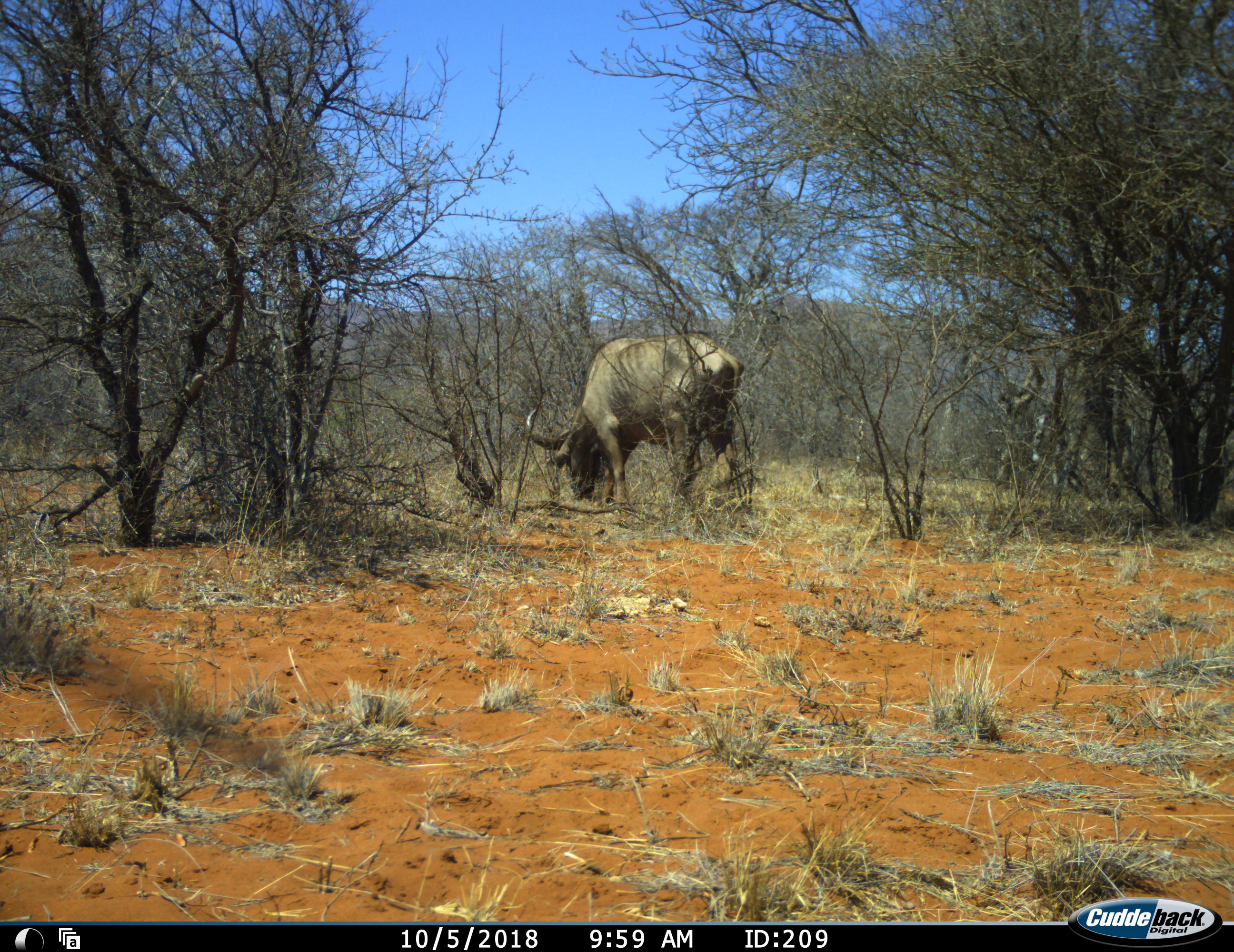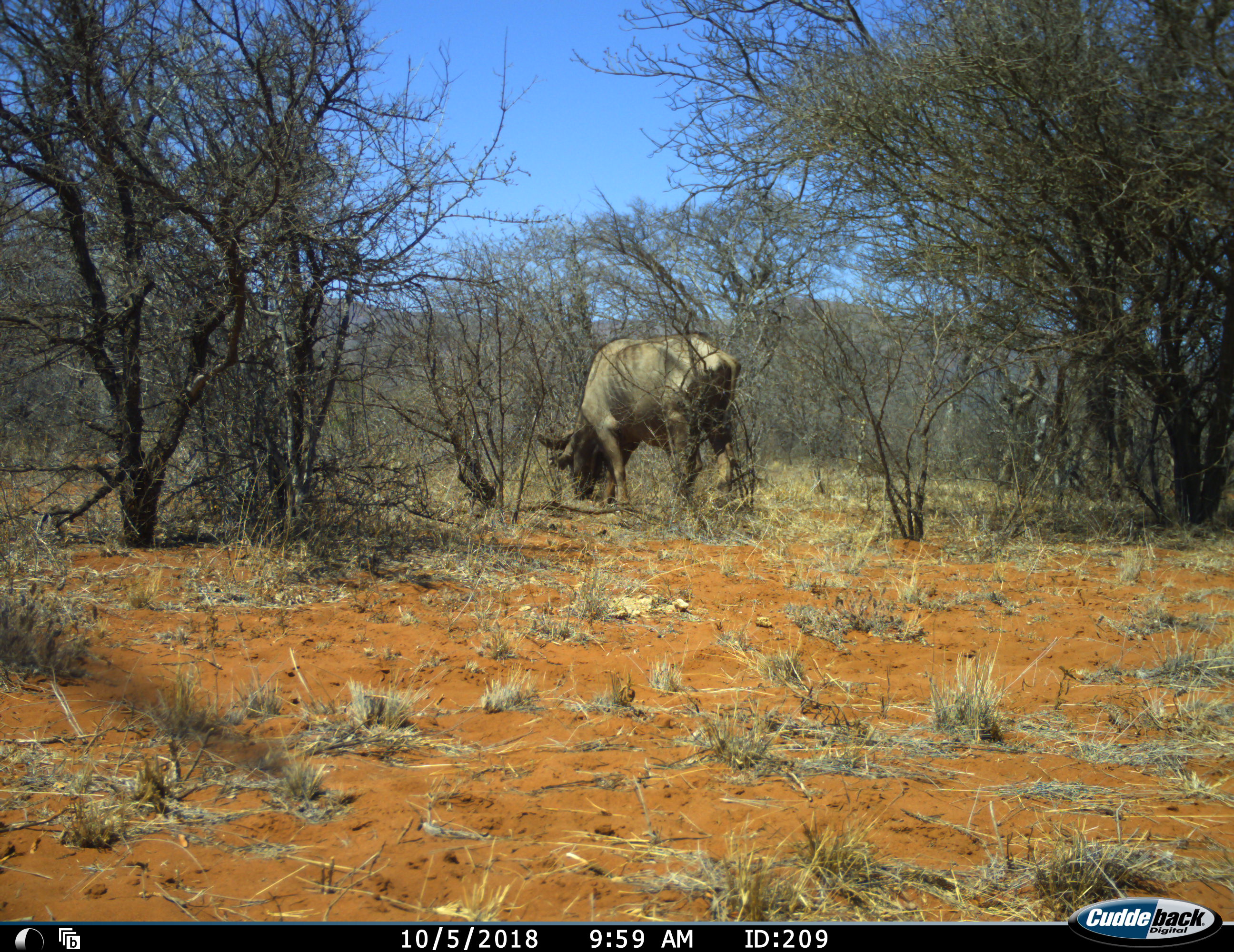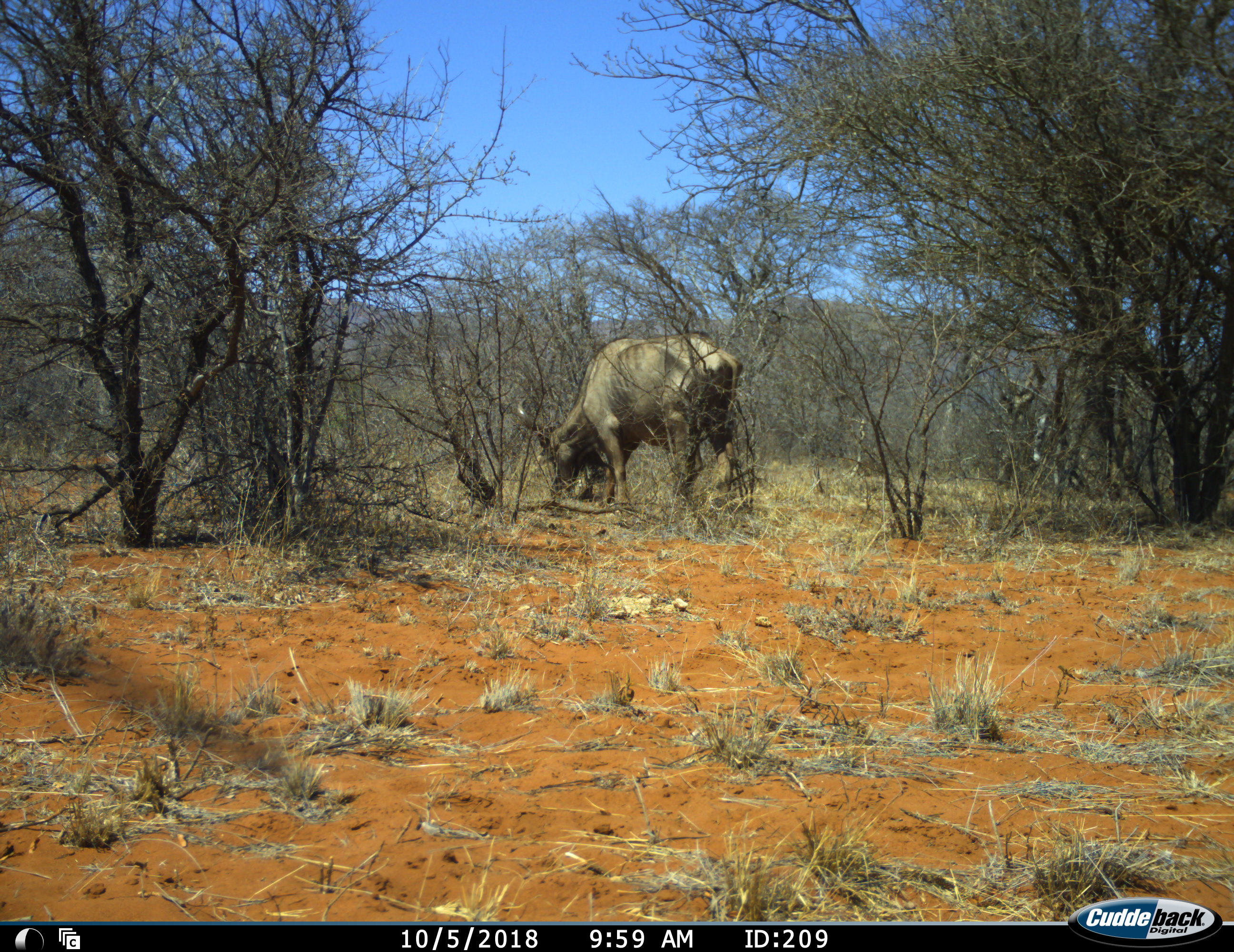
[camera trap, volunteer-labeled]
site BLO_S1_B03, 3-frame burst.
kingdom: Animalia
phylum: Chordata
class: Mammalia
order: Artiodactyla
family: Bovidae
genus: Syncerus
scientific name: Syncerus caffer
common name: african buffalo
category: buffalo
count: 1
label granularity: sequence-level